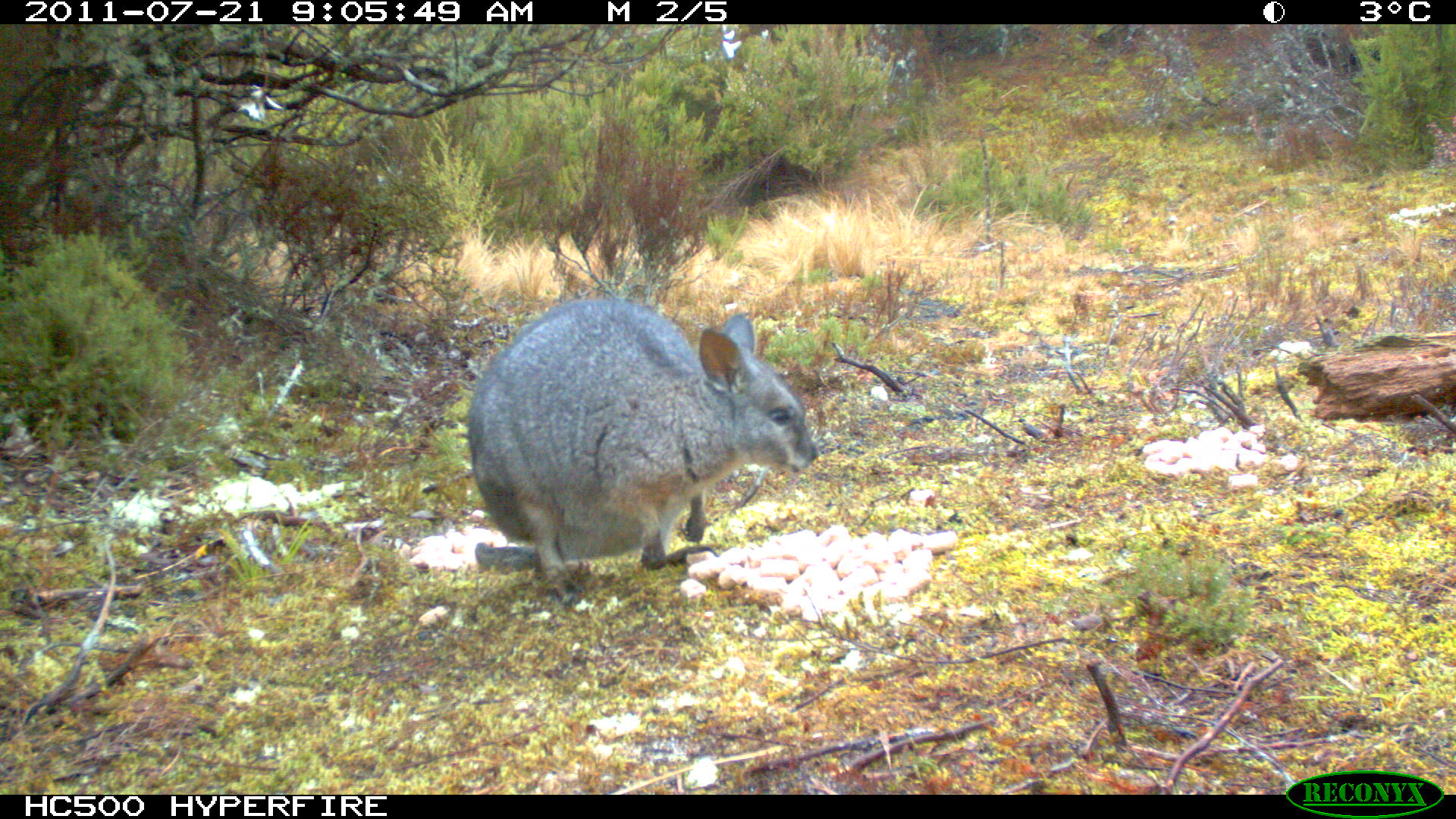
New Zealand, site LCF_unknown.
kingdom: Animalia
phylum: Chordata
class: Mammalia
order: Diprotodontia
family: Macropodidae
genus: Notamacropus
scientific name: Notamacropus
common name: wallaby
Wallaby (Notamacropus).